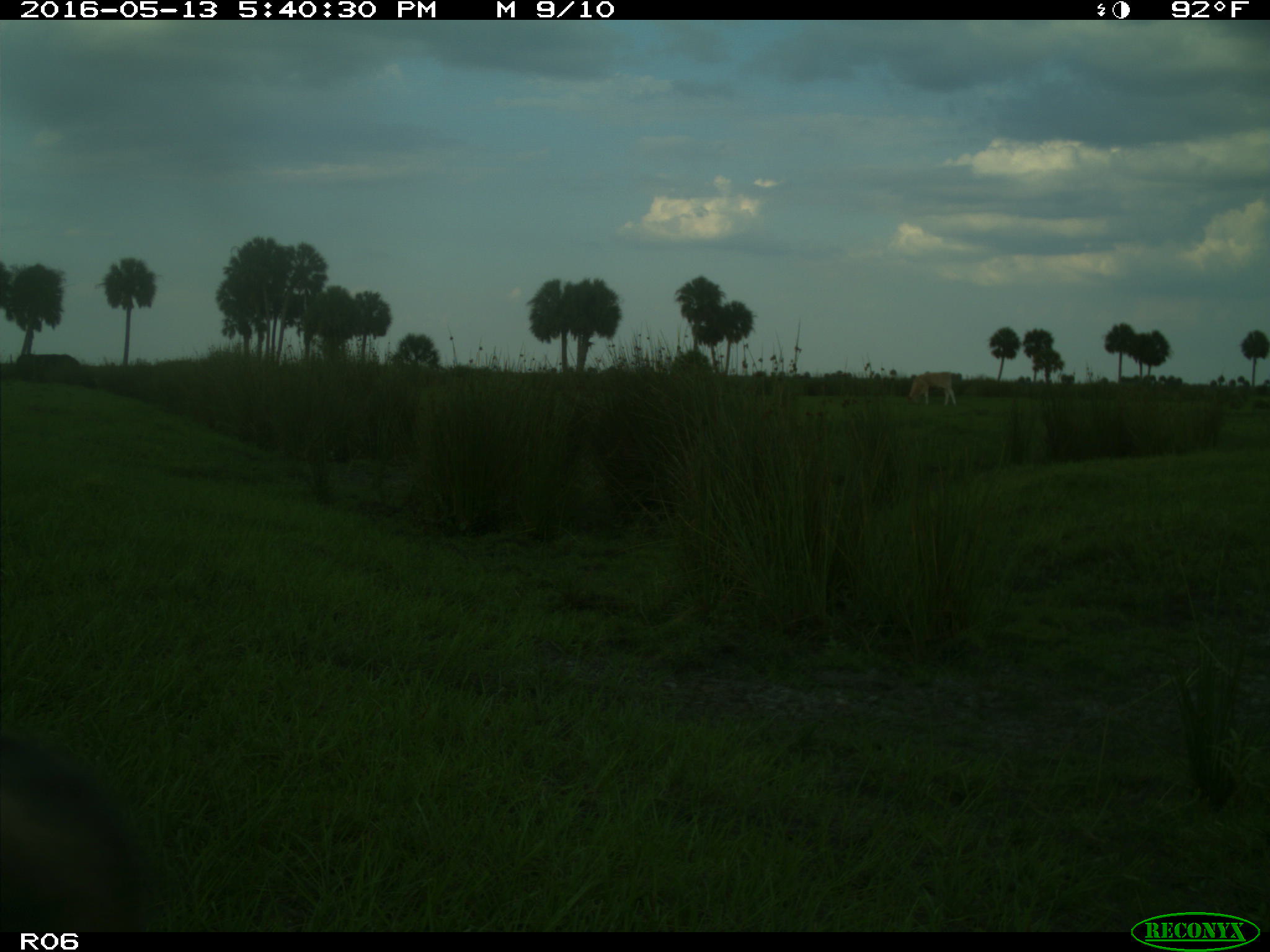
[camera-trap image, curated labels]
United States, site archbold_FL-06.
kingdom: Animalia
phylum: Chordata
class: Mammalia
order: Artiodactyla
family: Bovidae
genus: Bos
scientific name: Bos taurus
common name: domestic cow